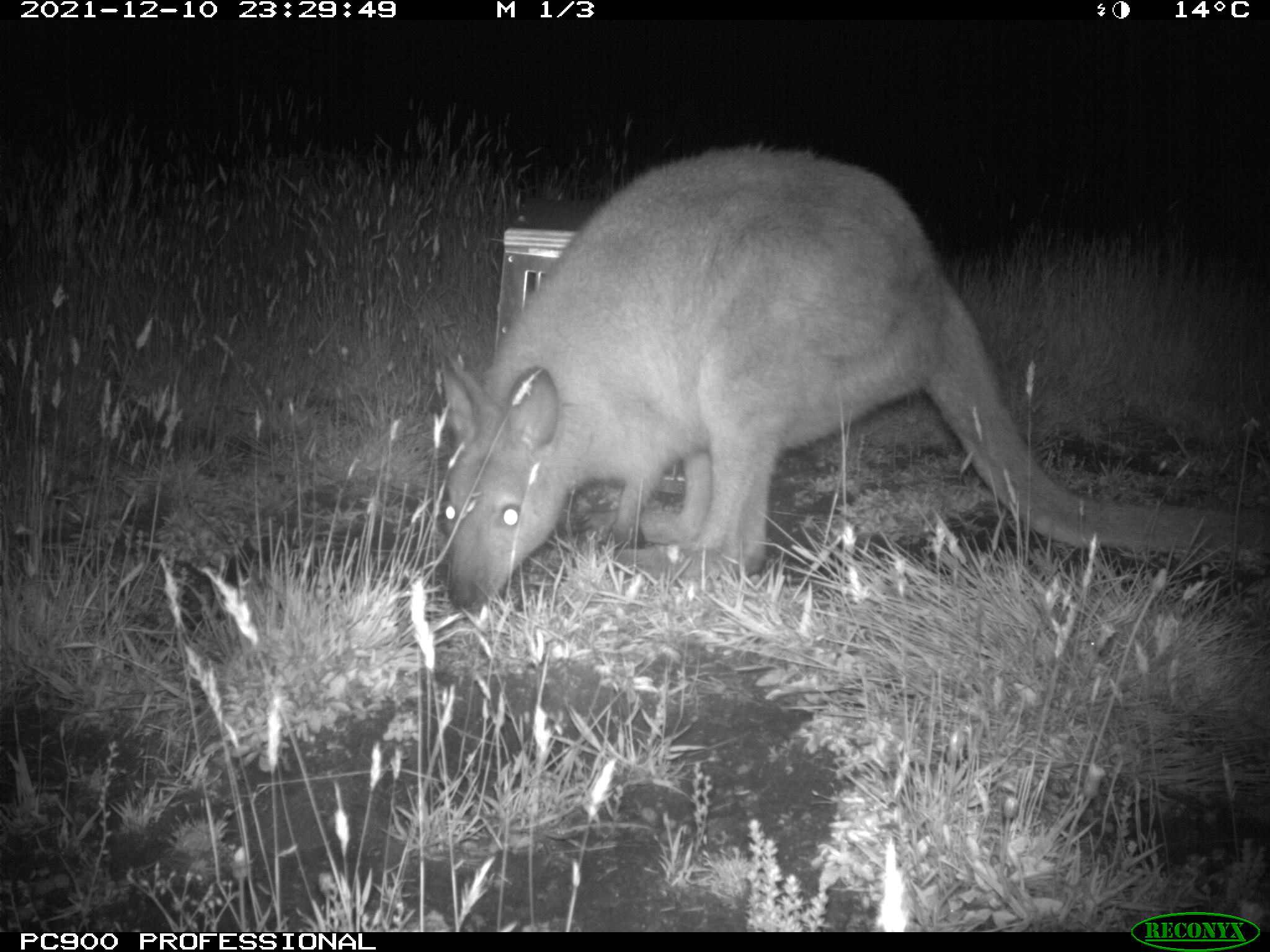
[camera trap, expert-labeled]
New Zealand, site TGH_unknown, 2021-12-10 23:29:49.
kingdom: Animalia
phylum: Chordata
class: Mammalia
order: Diprotodontia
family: Macropodidae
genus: Notamacropus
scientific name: Notamacropus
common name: wallaby